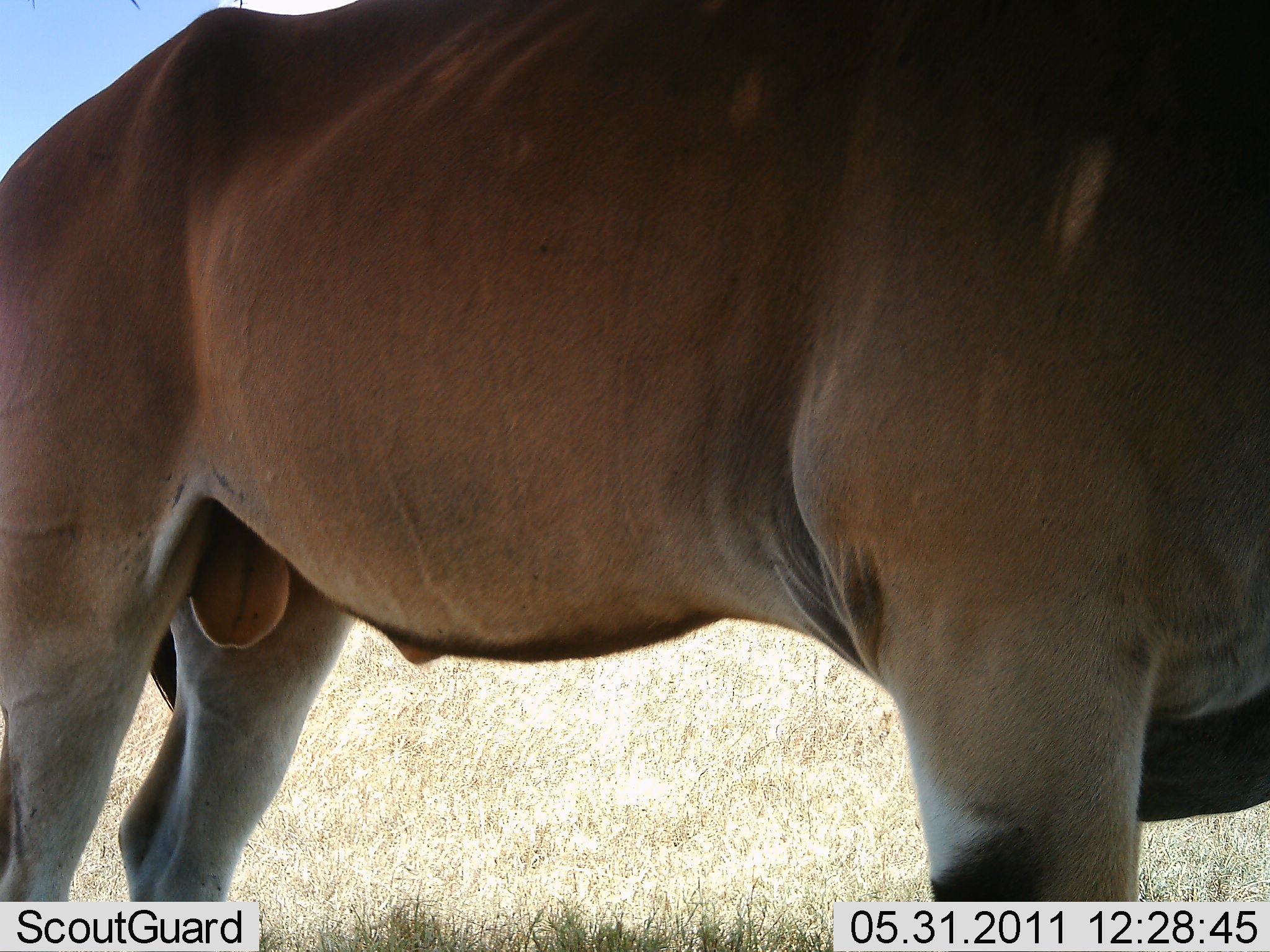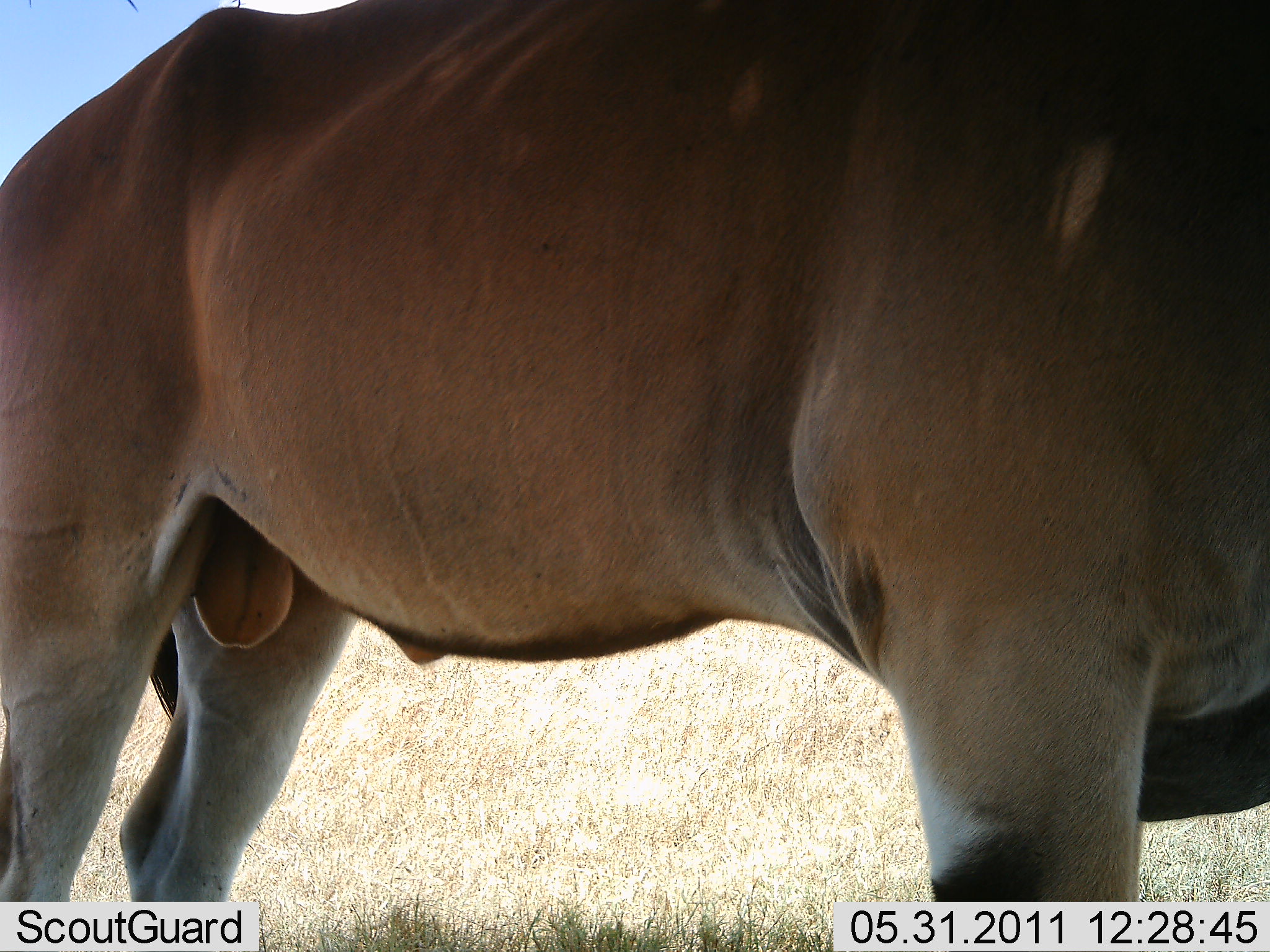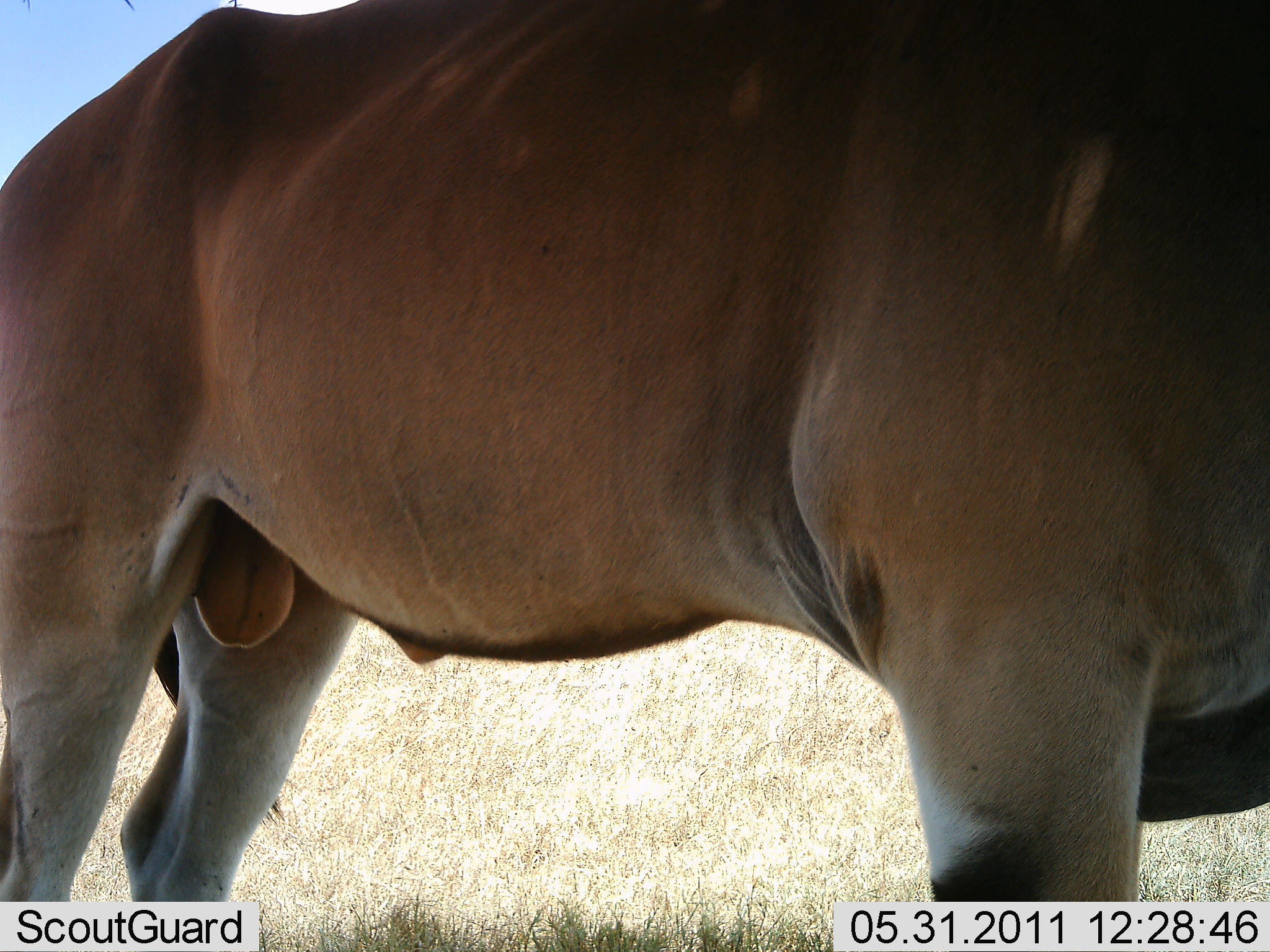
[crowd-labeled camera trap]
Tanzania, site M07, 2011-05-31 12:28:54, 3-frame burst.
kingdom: Animalia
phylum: Chordata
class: Mammalia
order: Artiodactyla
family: Bovidae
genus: Alcelaphus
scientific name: Alcelaphus buselaphus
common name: hartebeest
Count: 1.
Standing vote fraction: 75%.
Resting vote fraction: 12%.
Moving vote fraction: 12%.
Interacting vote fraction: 0%.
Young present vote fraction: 0%.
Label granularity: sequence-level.